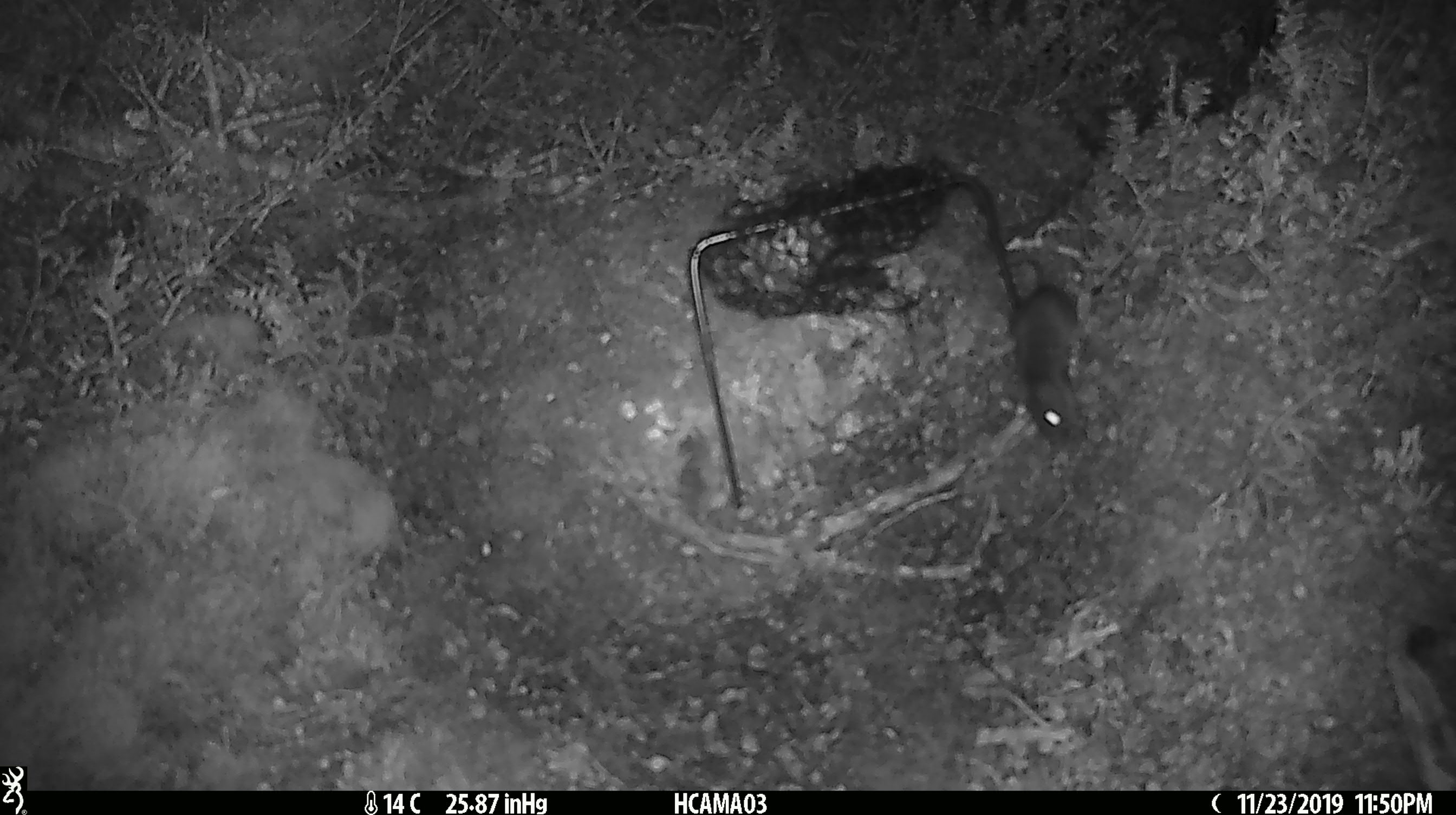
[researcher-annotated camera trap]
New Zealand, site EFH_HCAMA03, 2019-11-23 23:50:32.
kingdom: Animalia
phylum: Chordata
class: Mammalia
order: Rodentia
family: Muridae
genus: Mus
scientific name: Mus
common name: mouse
Mouse (Mus).